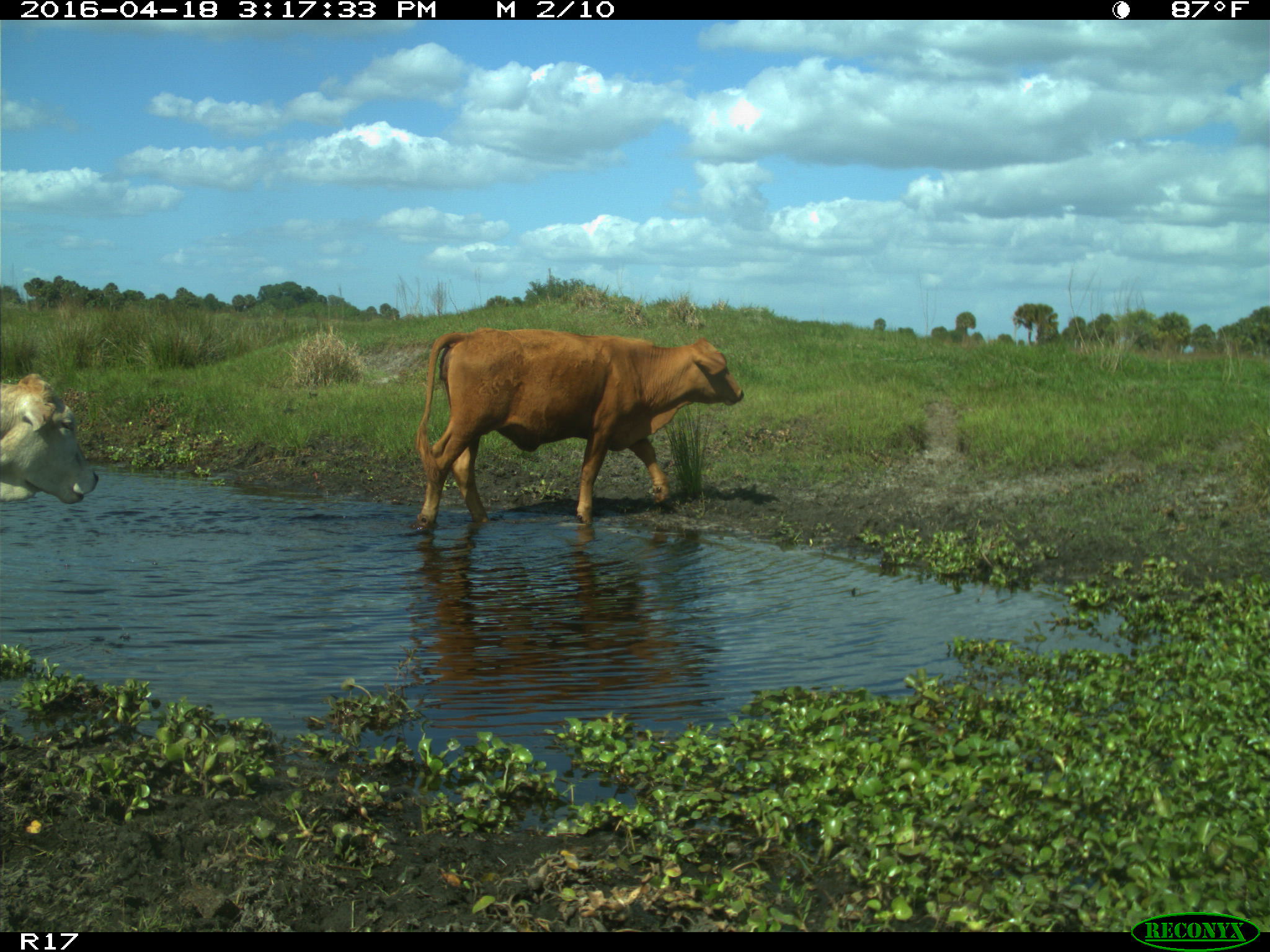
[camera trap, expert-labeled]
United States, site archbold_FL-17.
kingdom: Animalia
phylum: Chordata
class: Mammalia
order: Artiodactyla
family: Bovidae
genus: Bos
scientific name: Bos taurus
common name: domestic cow